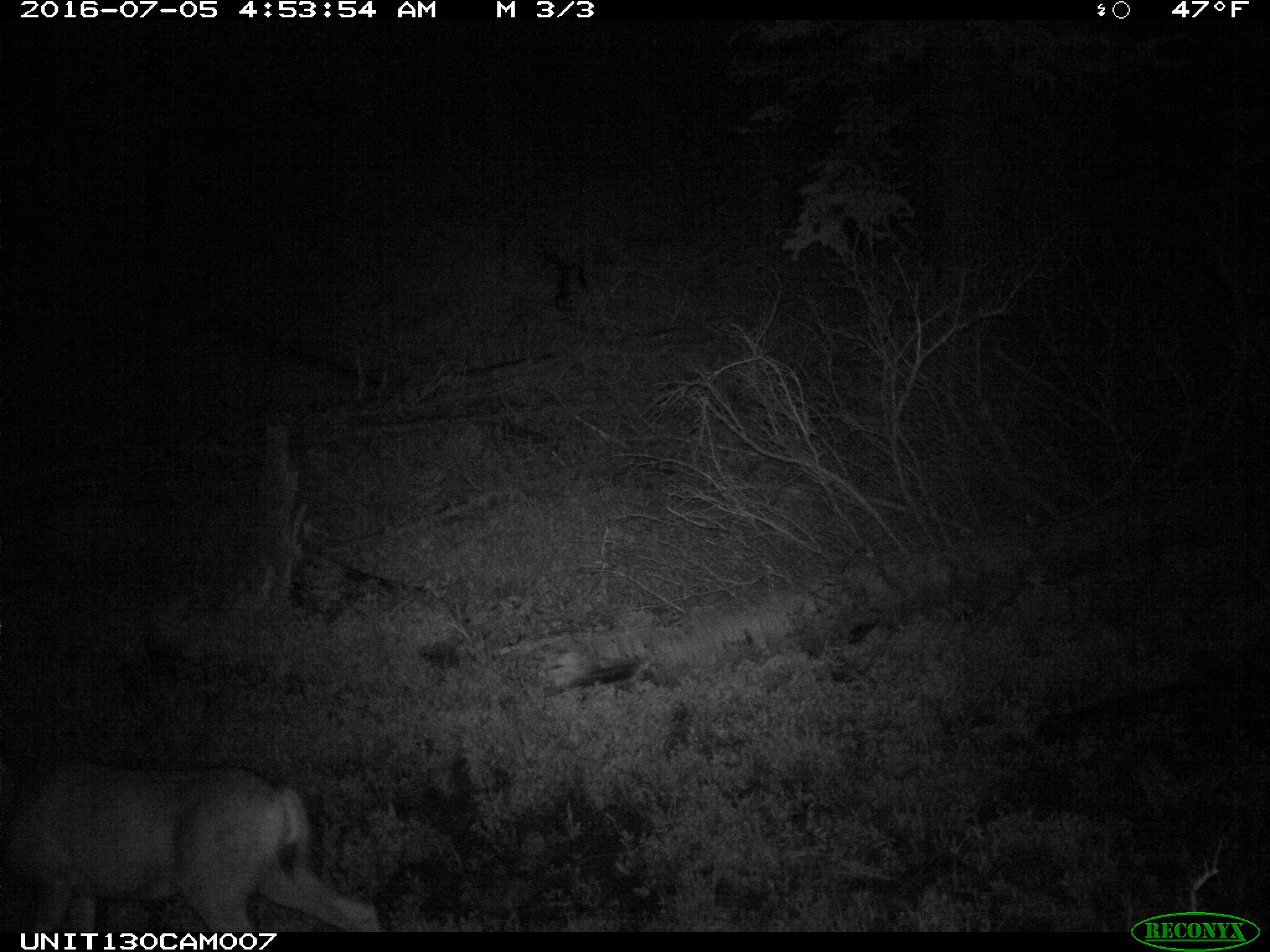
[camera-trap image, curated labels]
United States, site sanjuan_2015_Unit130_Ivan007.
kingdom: Animalia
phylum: Chordata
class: Mammalia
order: Artiodactyla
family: Cervidae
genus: Odocoileus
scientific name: Odocoileus hemionus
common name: mule deer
Odocoileus hemionus (mule deer).